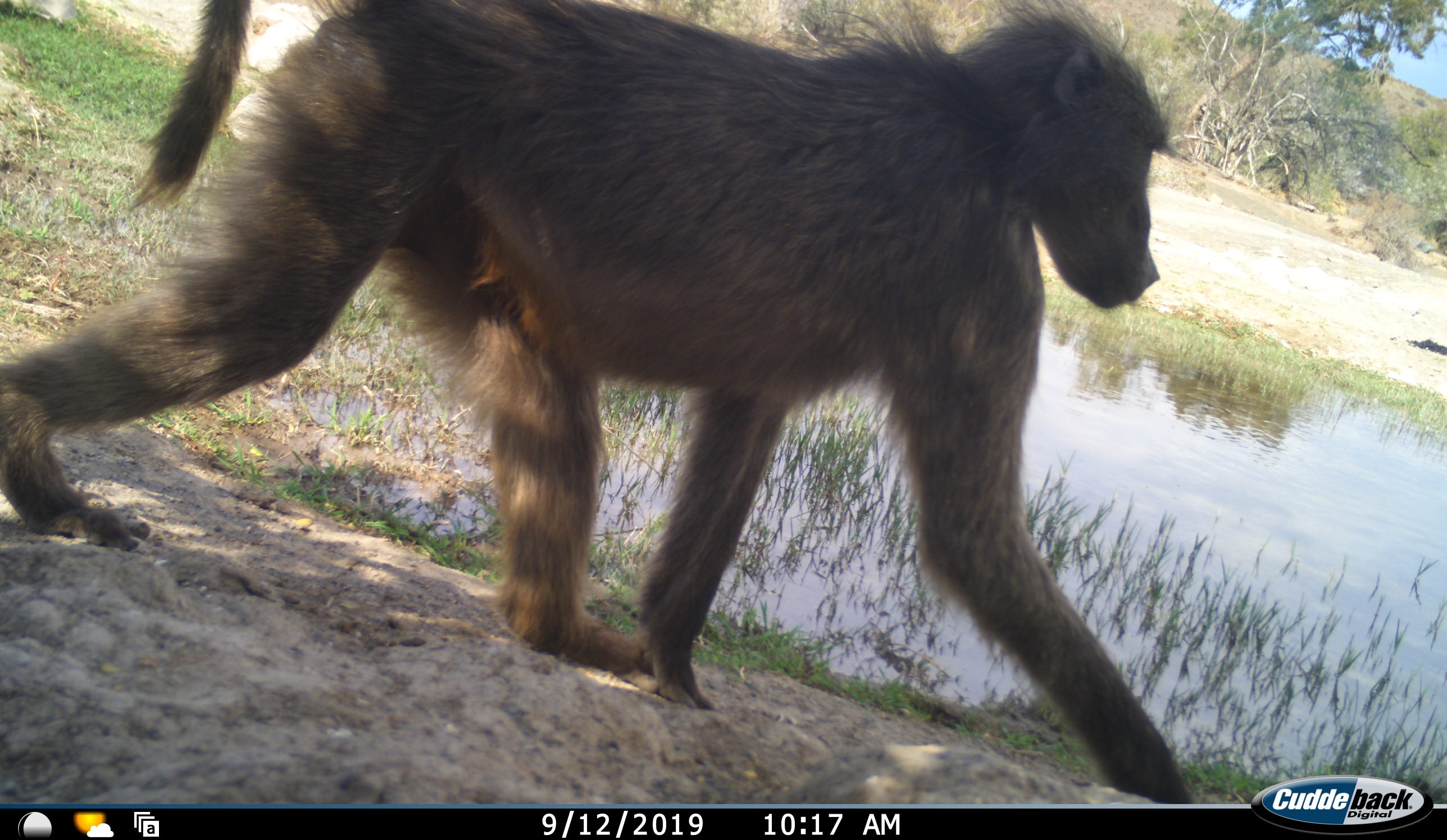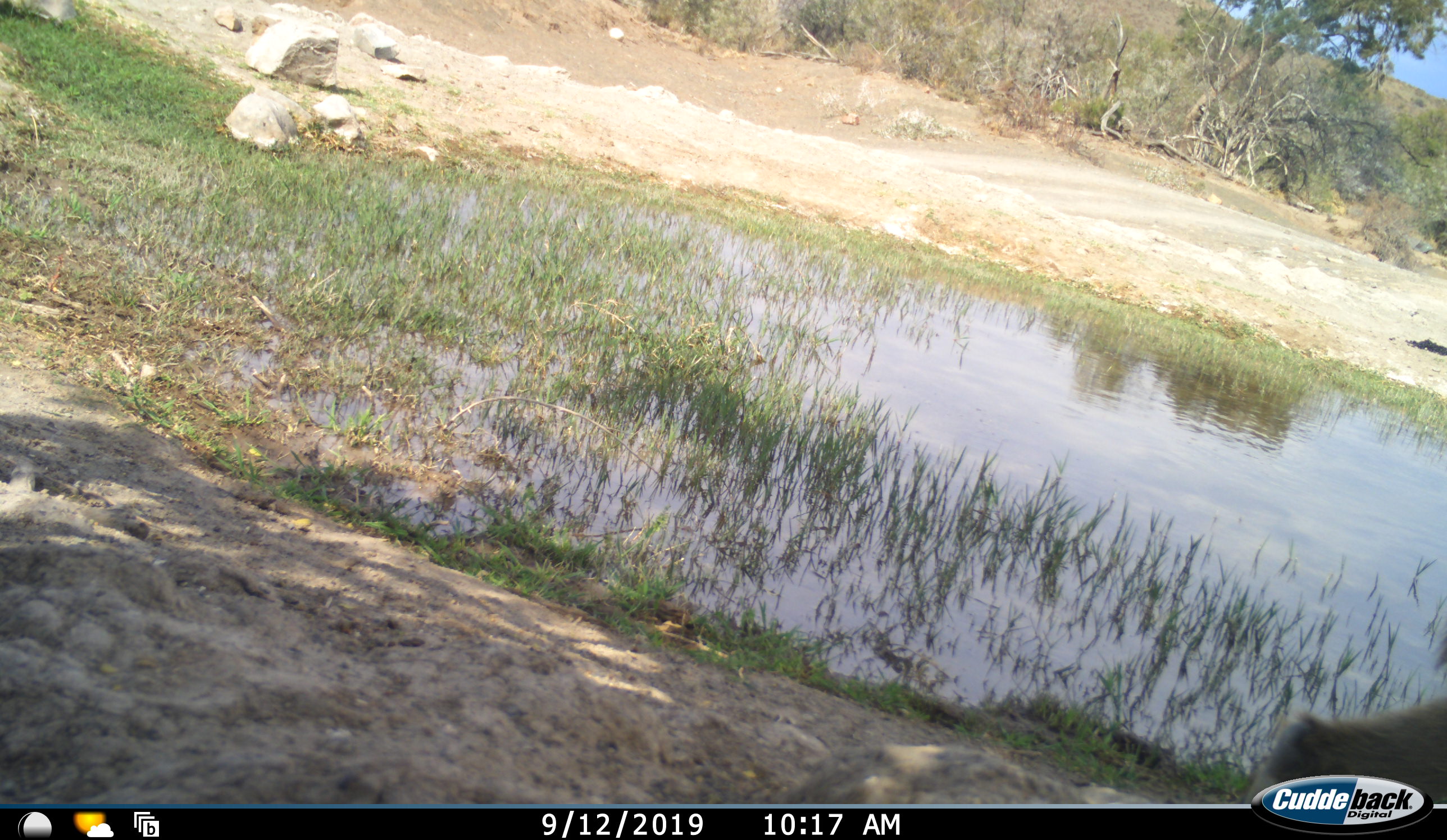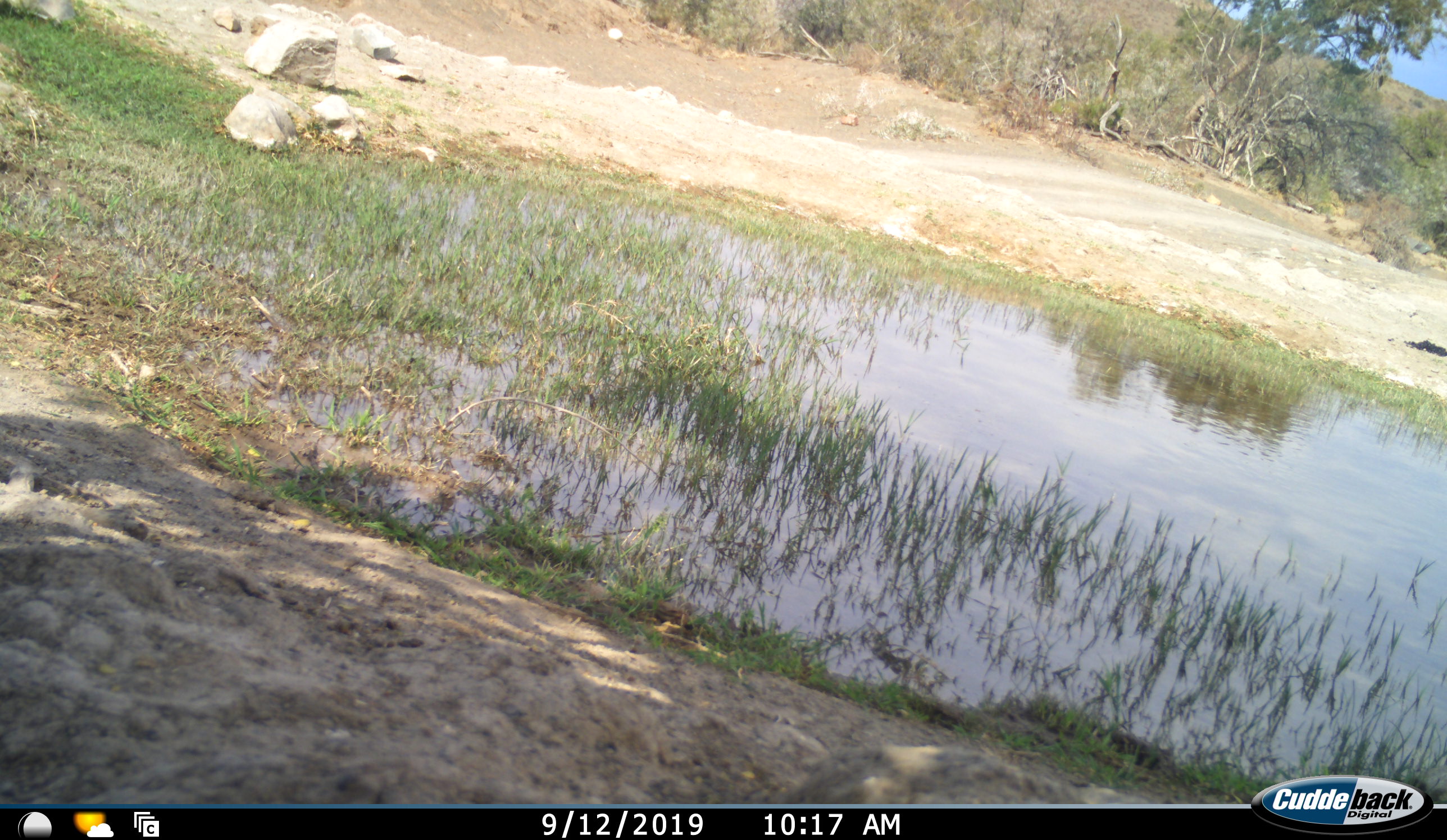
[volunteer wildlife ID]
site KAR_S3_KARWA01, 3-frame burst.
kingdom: Animalia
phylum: Chordata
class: Mammalia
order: Primates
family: Cercopithecidae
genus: Papio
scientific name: Papio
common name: baboon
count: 1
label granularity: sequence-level